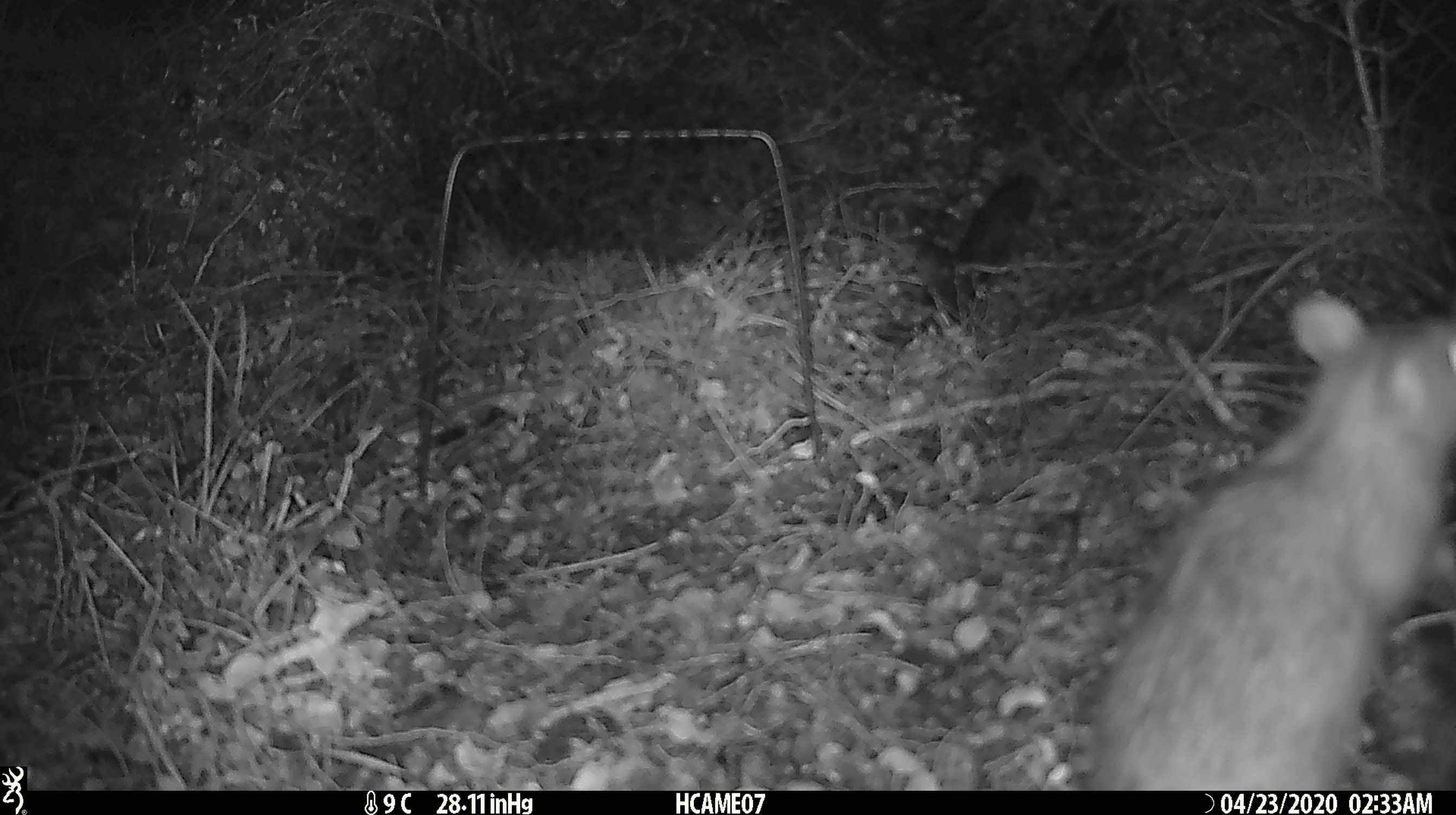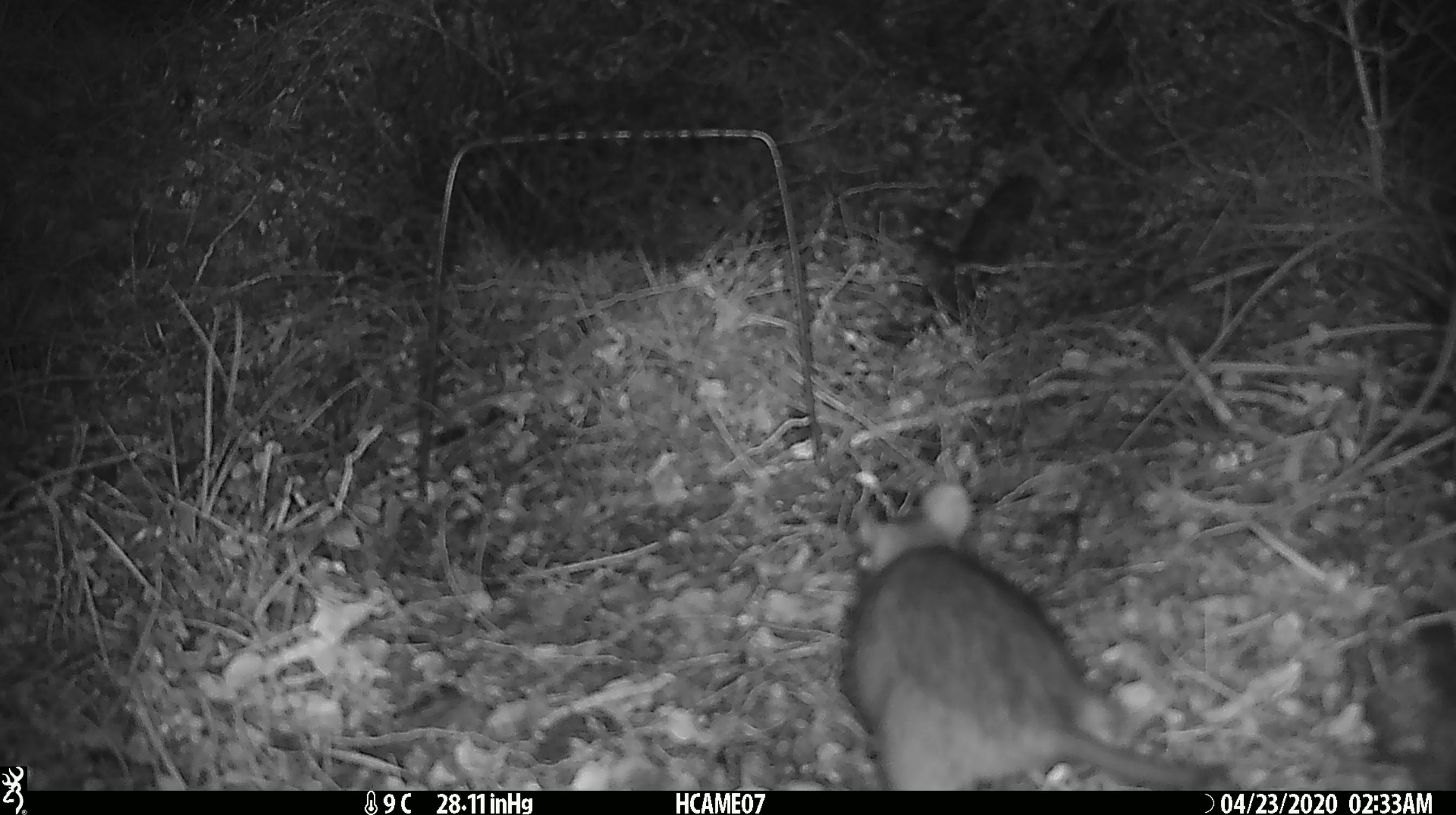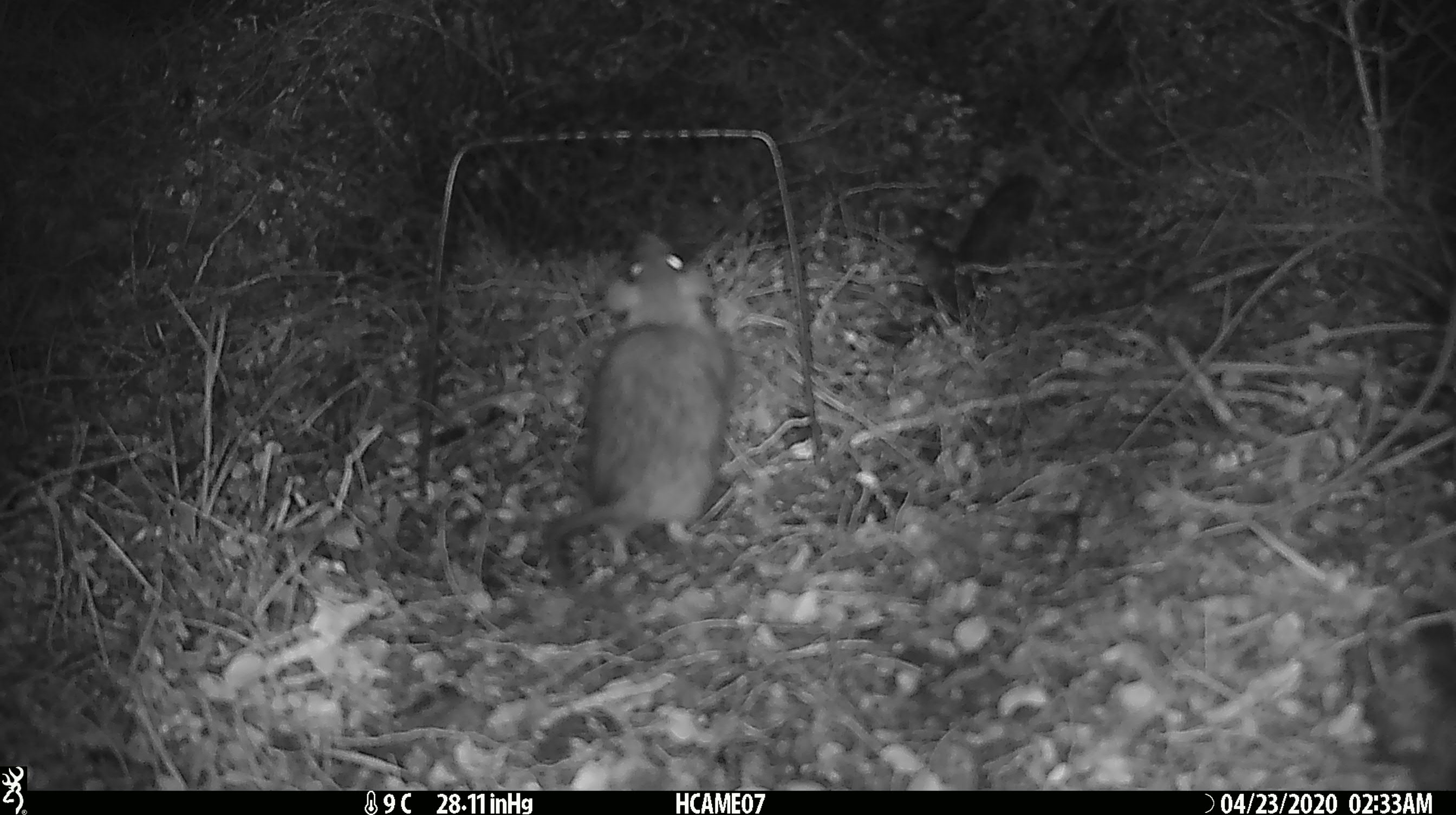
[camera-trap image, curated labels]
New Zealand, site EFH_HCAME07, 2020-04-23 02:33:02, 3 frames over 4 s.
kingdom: Animalia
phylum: Chordata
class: Mammalia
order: Rodentia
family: Muridae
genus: Rattus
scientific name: Rattus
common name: rat